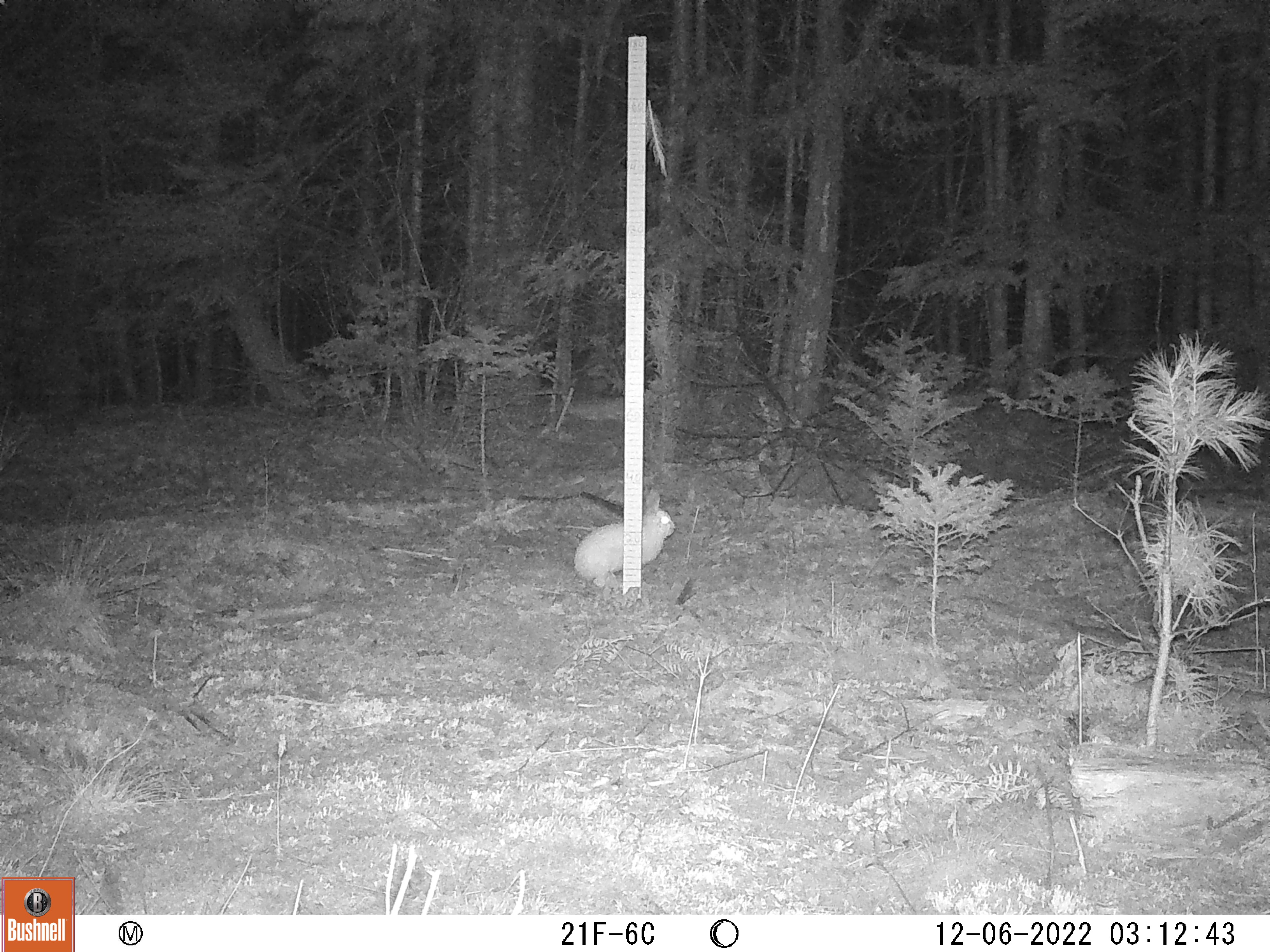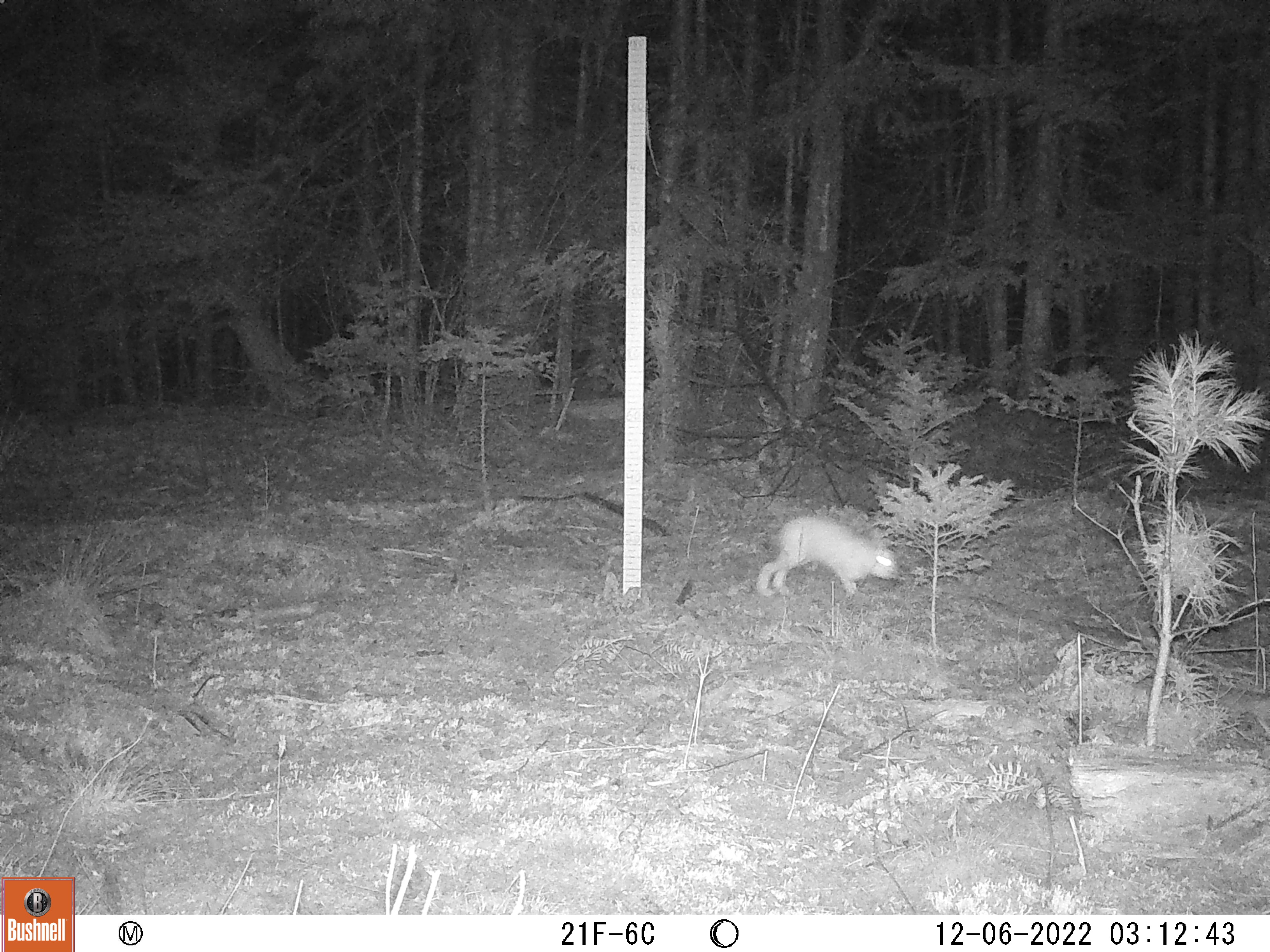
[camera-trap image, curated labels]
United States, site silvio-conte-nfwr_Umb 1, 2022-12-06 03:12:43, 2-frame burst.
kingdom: Animalia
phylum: Chordata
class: Mammalia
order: Lagomorpha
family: Leporidae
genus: Lepus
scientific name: Lepus americanus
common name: snowshoe hare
Snowshoe hare (Lepus americanus).